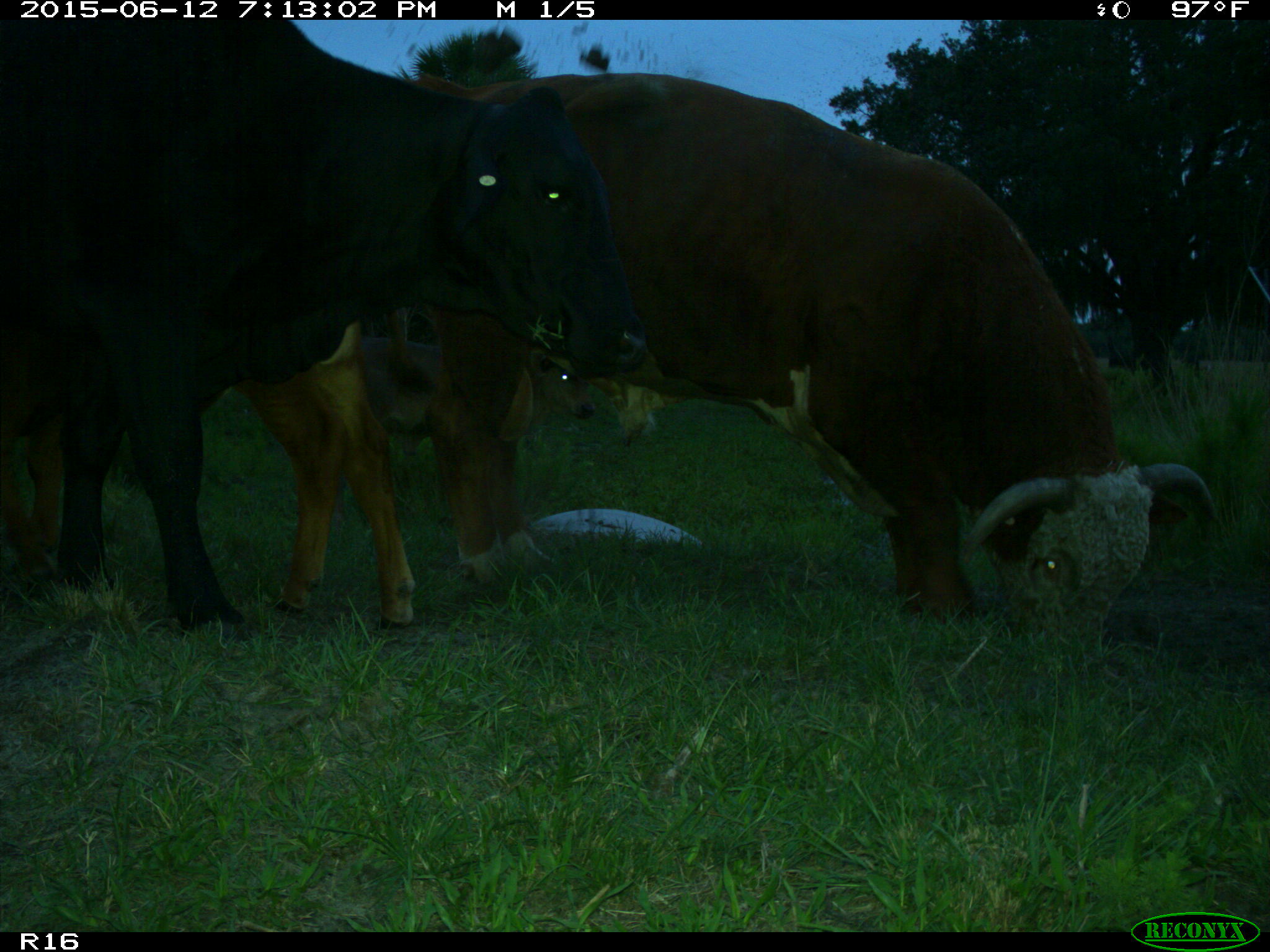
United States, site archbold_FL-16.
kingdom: Animalia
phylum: Chordata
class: Mammalia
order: Artiodactyla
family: Bovidae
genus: Bos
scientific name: Bos taurus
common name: domestic cow